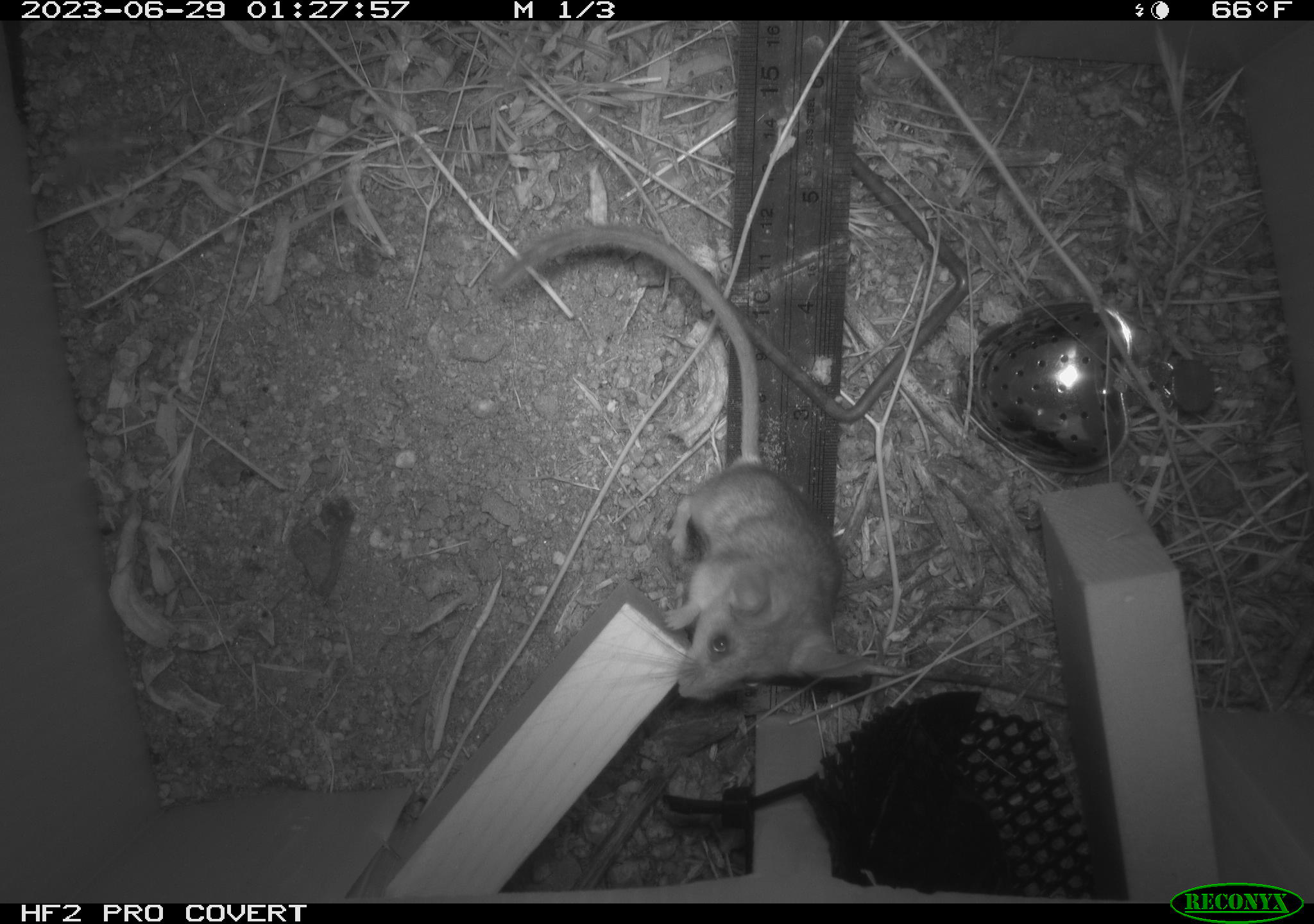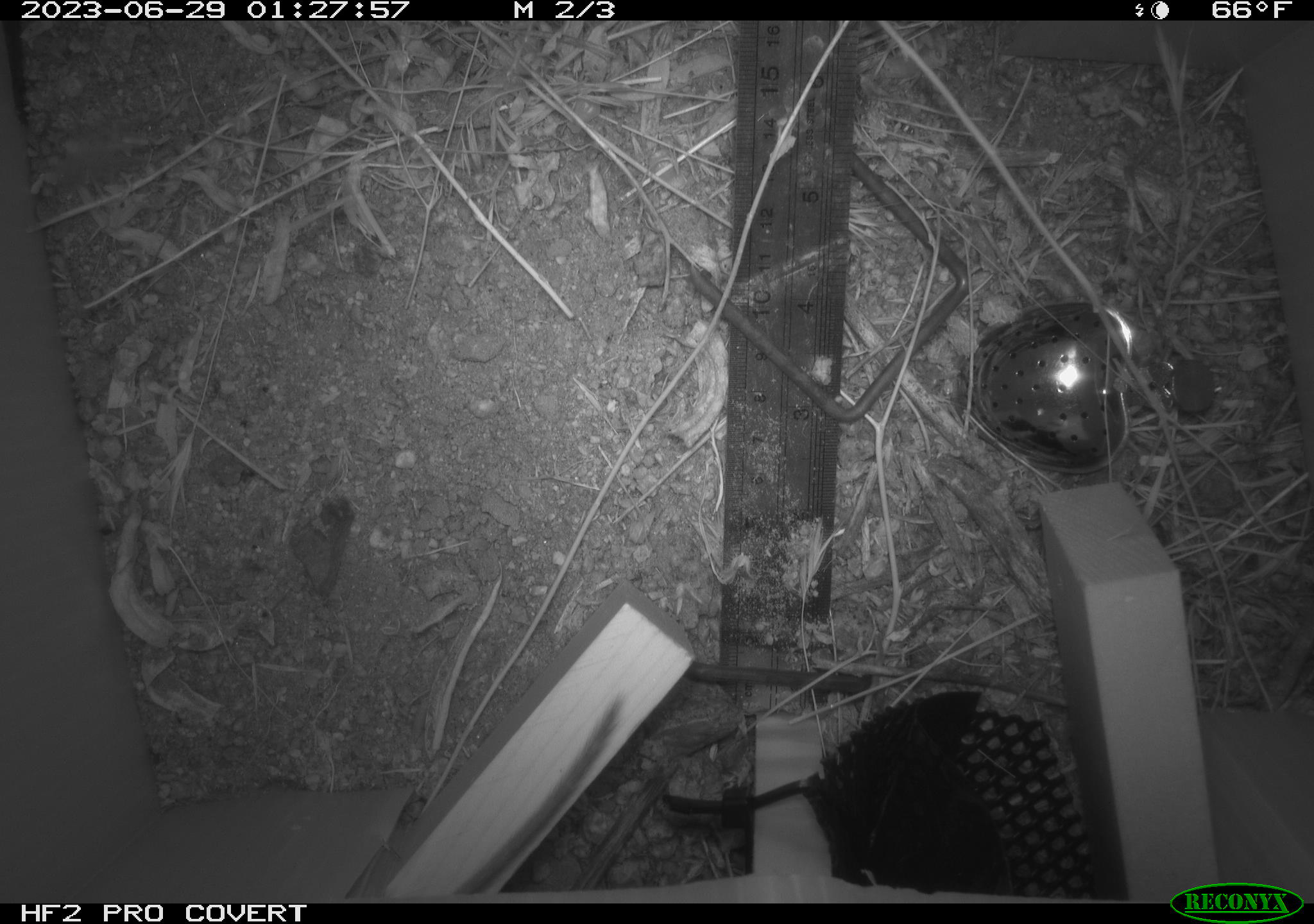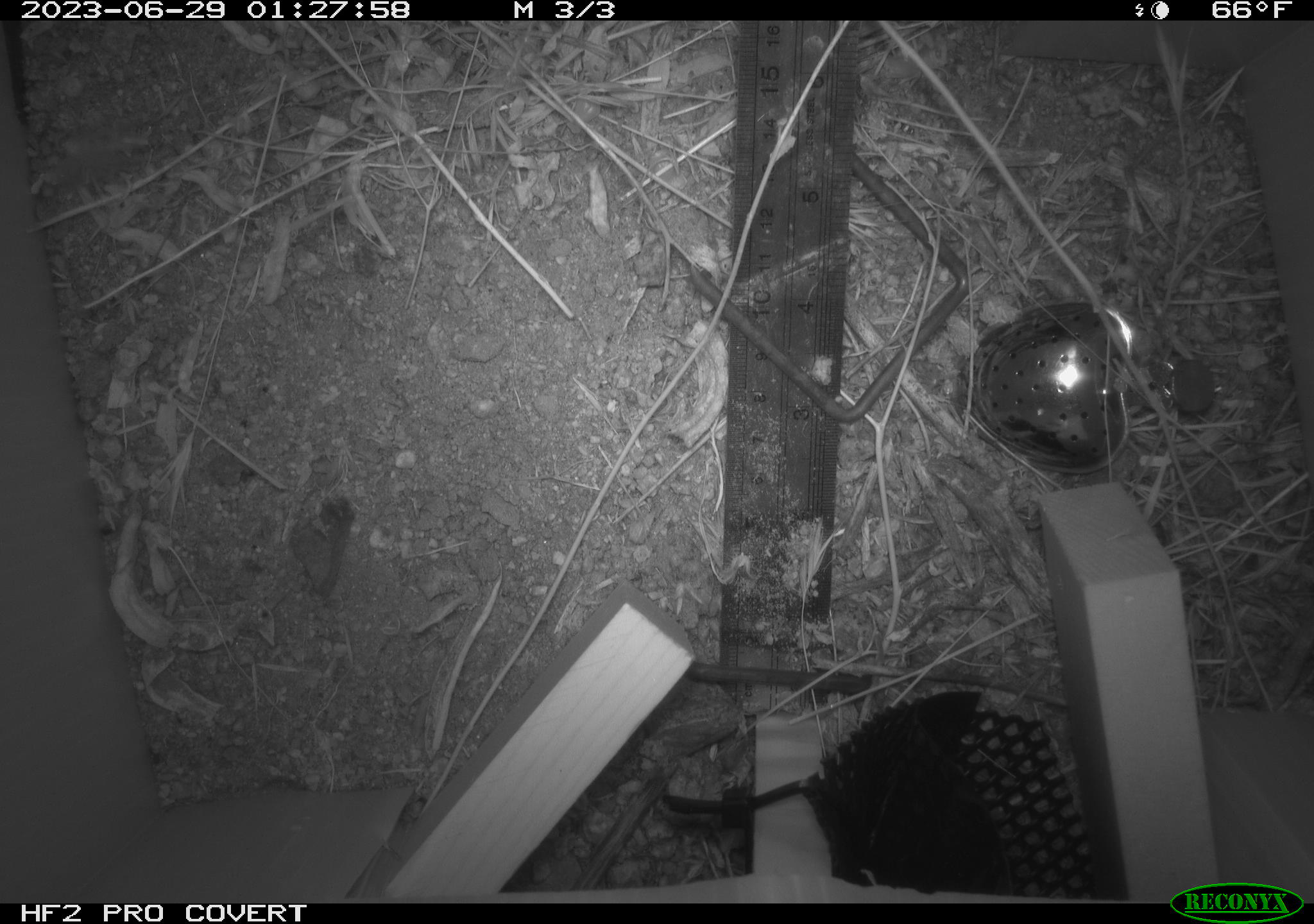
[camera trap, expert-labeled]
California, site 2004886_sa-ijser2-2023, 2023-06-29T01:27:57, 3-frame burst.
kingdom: Animalia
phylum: Chordata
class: Mammalia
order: Rodentia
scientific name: Rodentia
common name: mouse species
Mouse species (Rodentia).